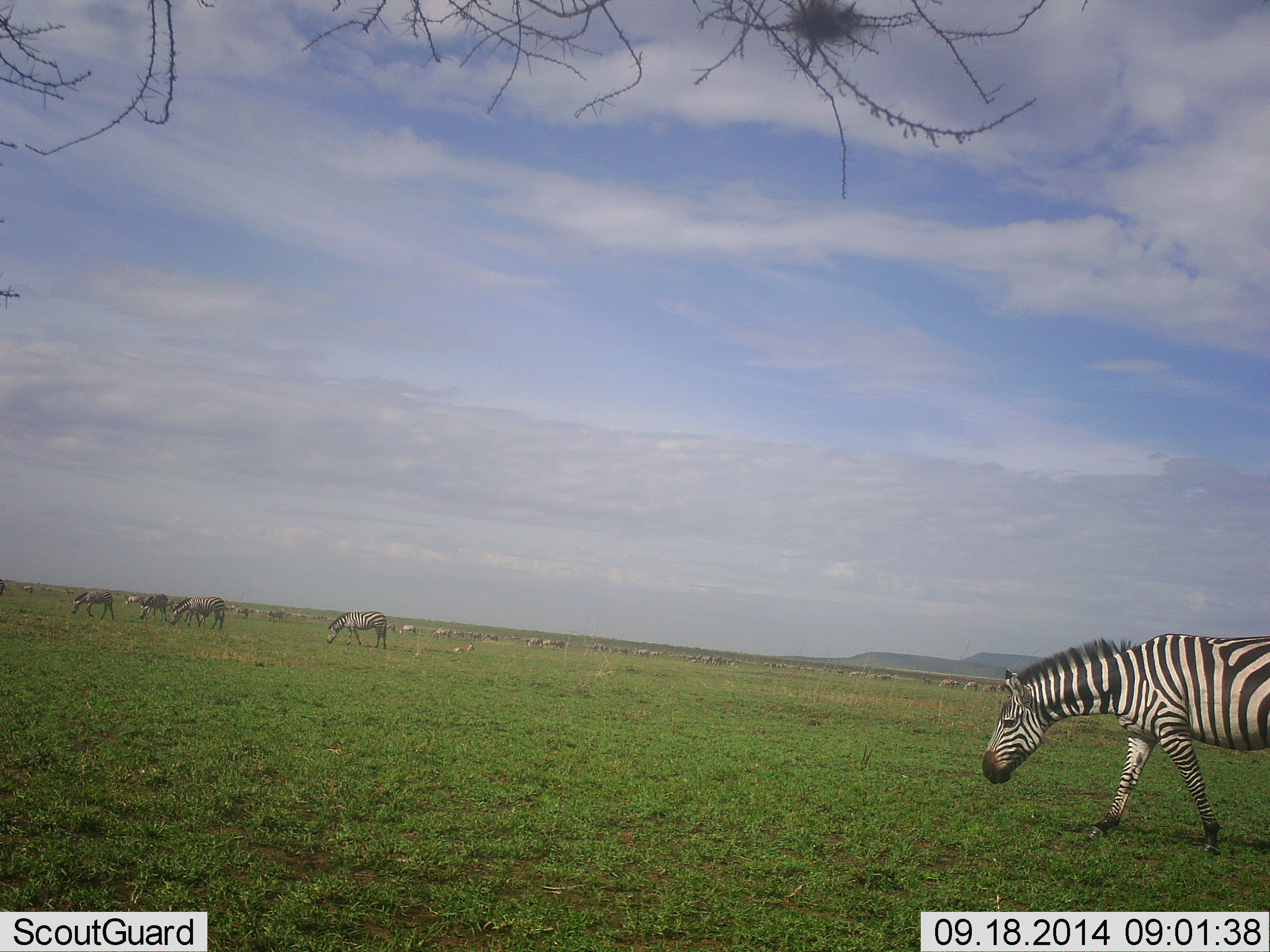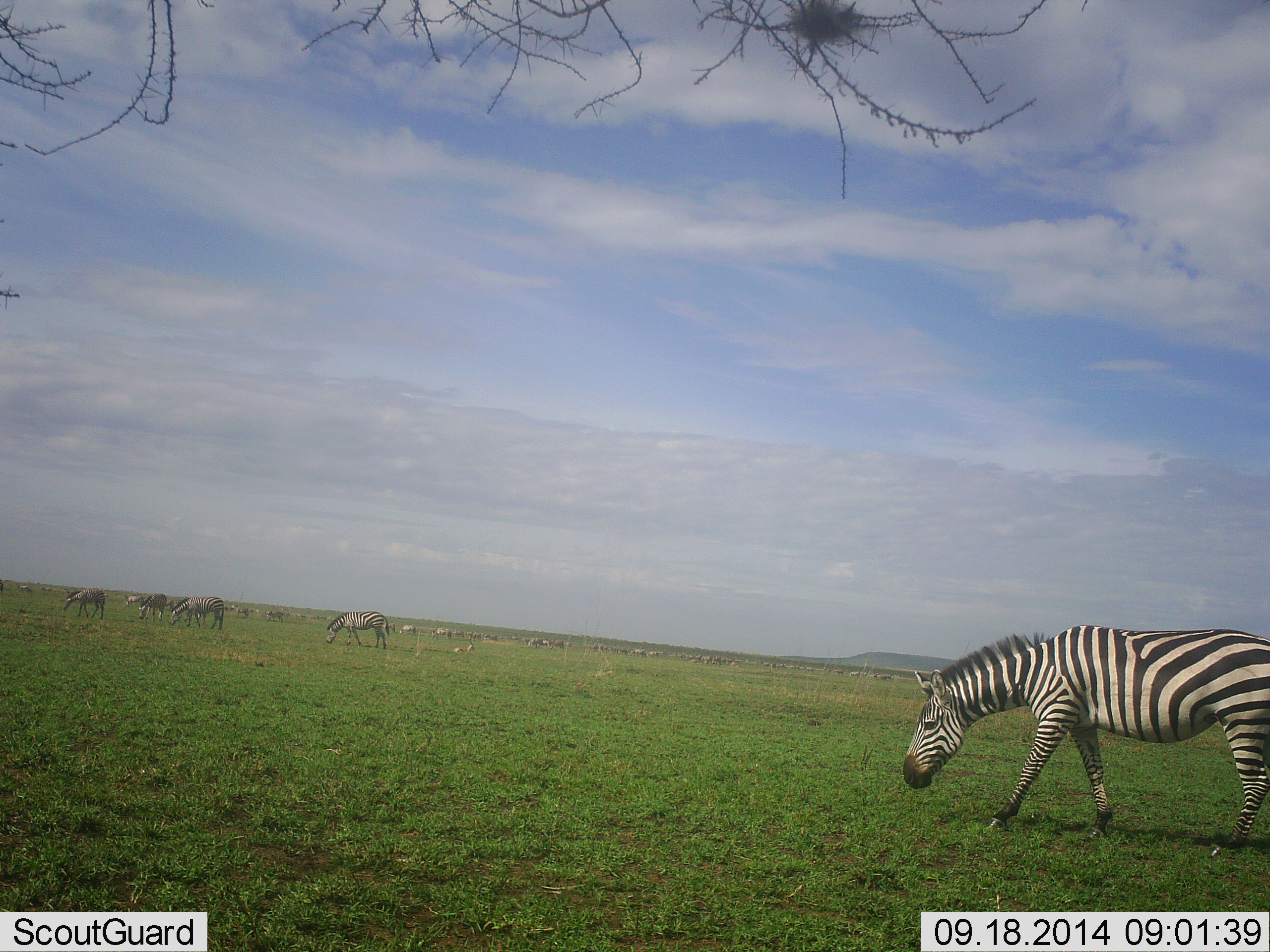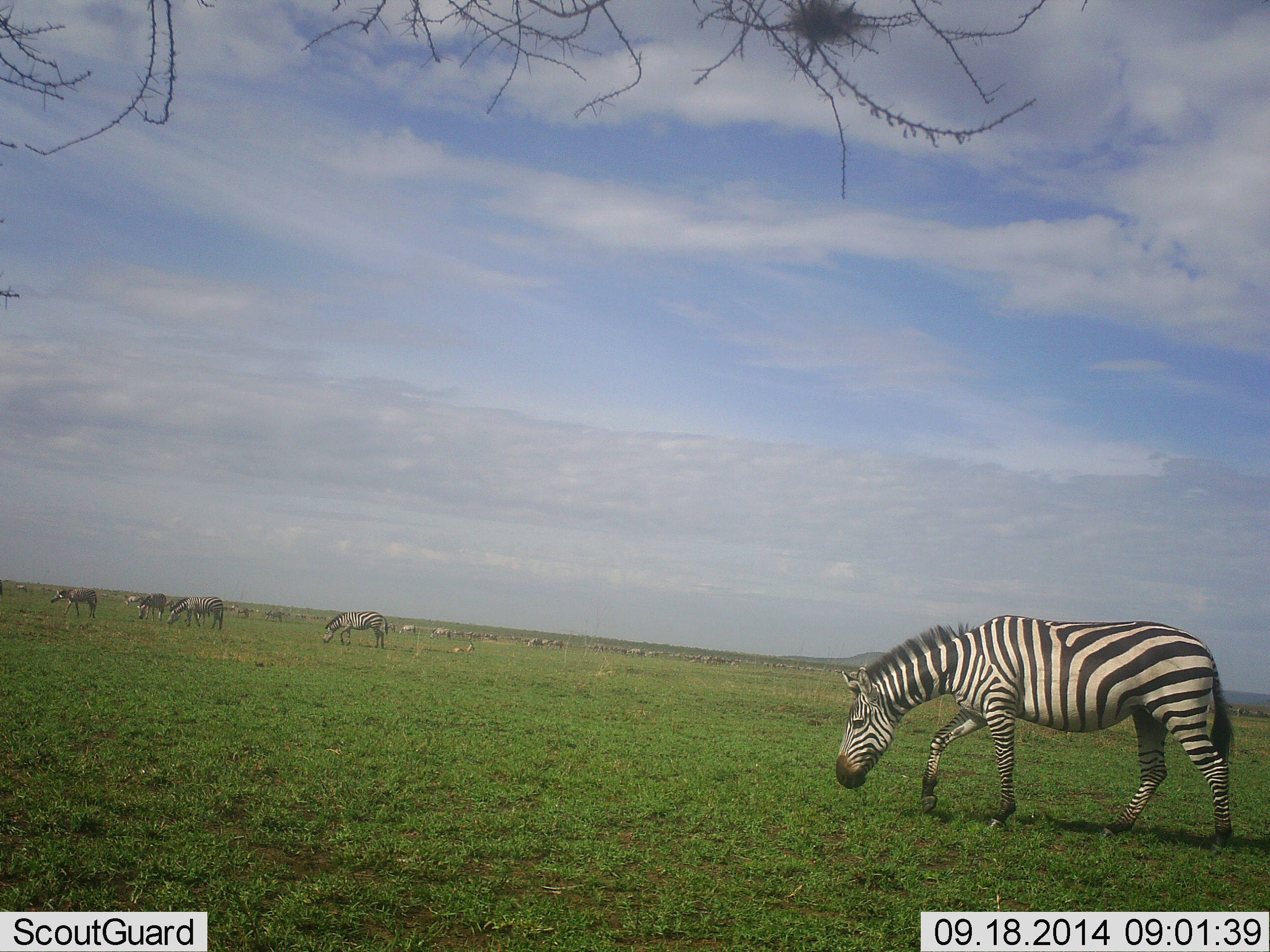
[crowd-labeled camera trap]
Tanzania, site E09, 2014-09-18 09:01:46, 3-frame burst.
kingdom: Animalia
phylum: Chordata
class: Mammalia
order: Perissodactyla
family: Equidae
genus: Equus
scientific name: Equus quagga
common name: plains zebra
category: zebra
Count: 11-50.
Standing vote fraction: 20%.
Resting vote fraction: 0%.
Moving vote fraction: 60%.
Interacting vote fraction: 0%.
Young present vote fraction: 0%.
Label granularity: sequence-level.